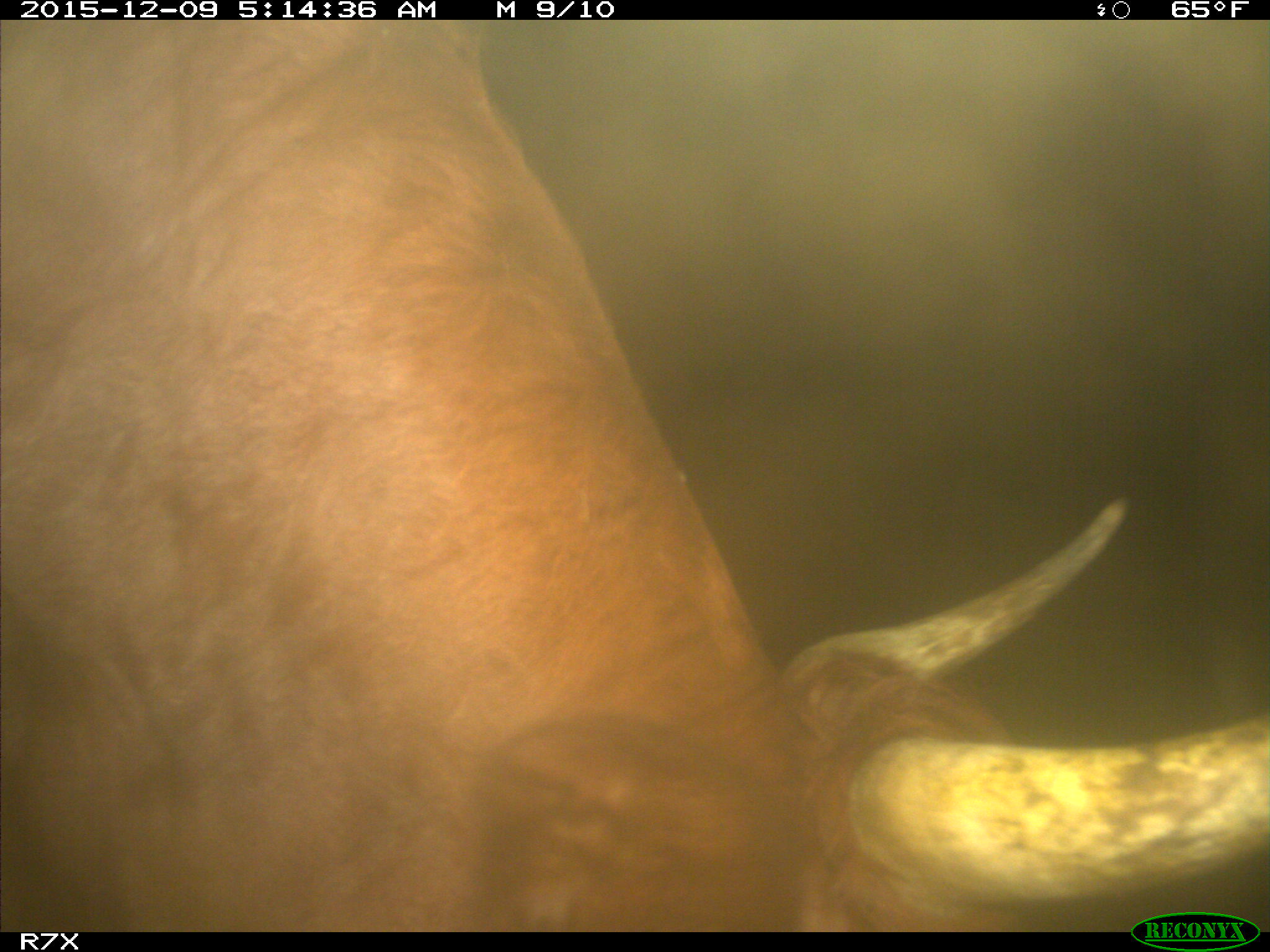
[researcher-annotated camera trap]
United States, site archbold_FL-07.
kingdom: Animalia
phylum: Chordata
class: Mammalia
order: Artiodactyla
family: Bovidae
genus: Bos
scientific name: Bos taurus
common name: domestic cow